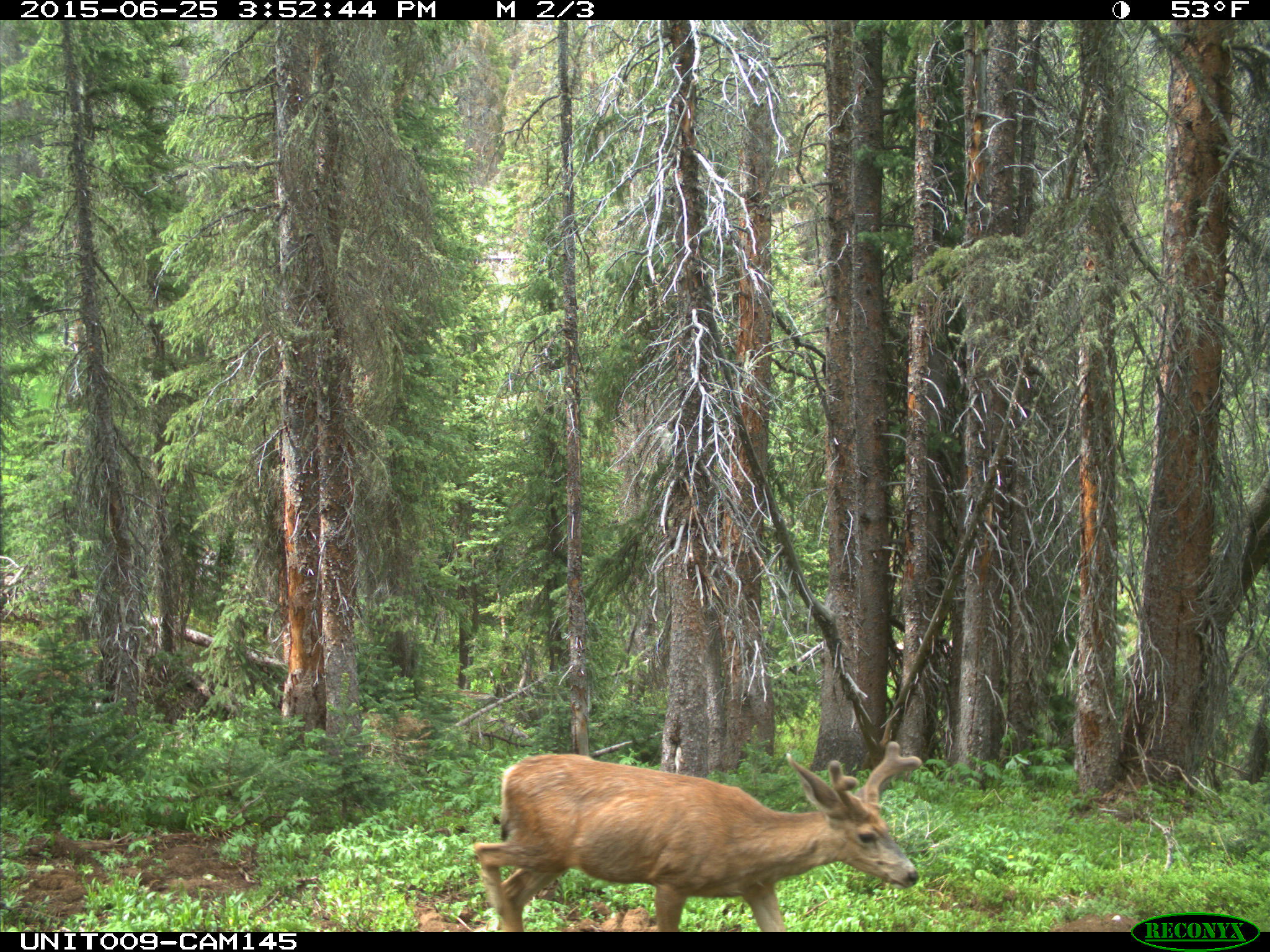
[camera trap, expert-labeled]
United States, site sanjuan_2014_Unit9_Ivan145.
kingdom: Animalia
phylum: Chordata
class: Mammalia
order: Artiodactyla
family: Cervidae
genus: Odocoileus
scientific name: Odocoileus hemionus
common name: mule deer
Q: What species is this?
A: Odocoileus hemionus (mule deer).